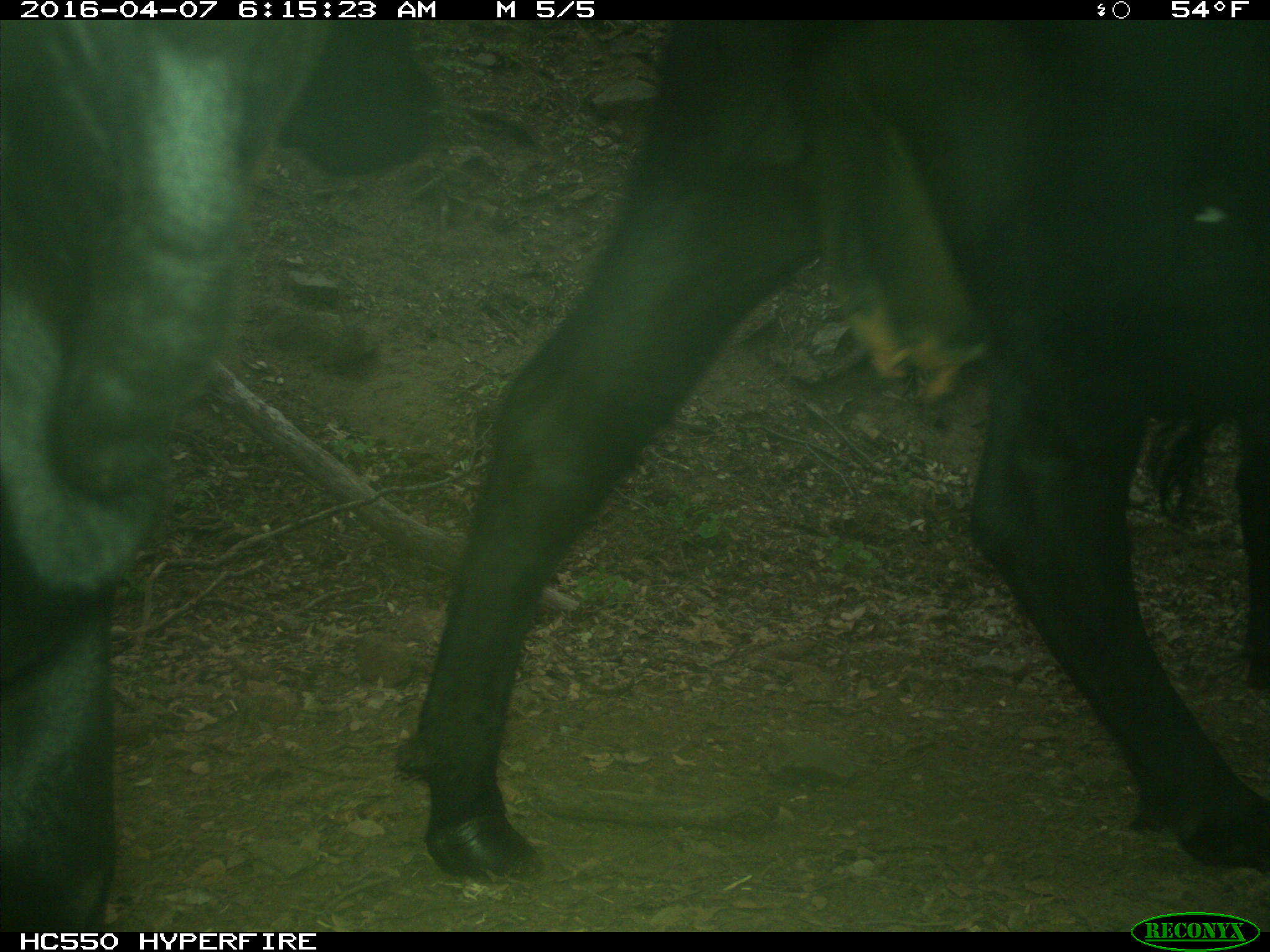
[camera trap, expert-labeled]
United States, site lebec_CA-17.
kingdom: Animalia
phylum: Chordata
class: Mammalia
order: Artiodactyla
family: Bovidae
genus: Bos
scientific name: Bos taurus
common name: domestic cow